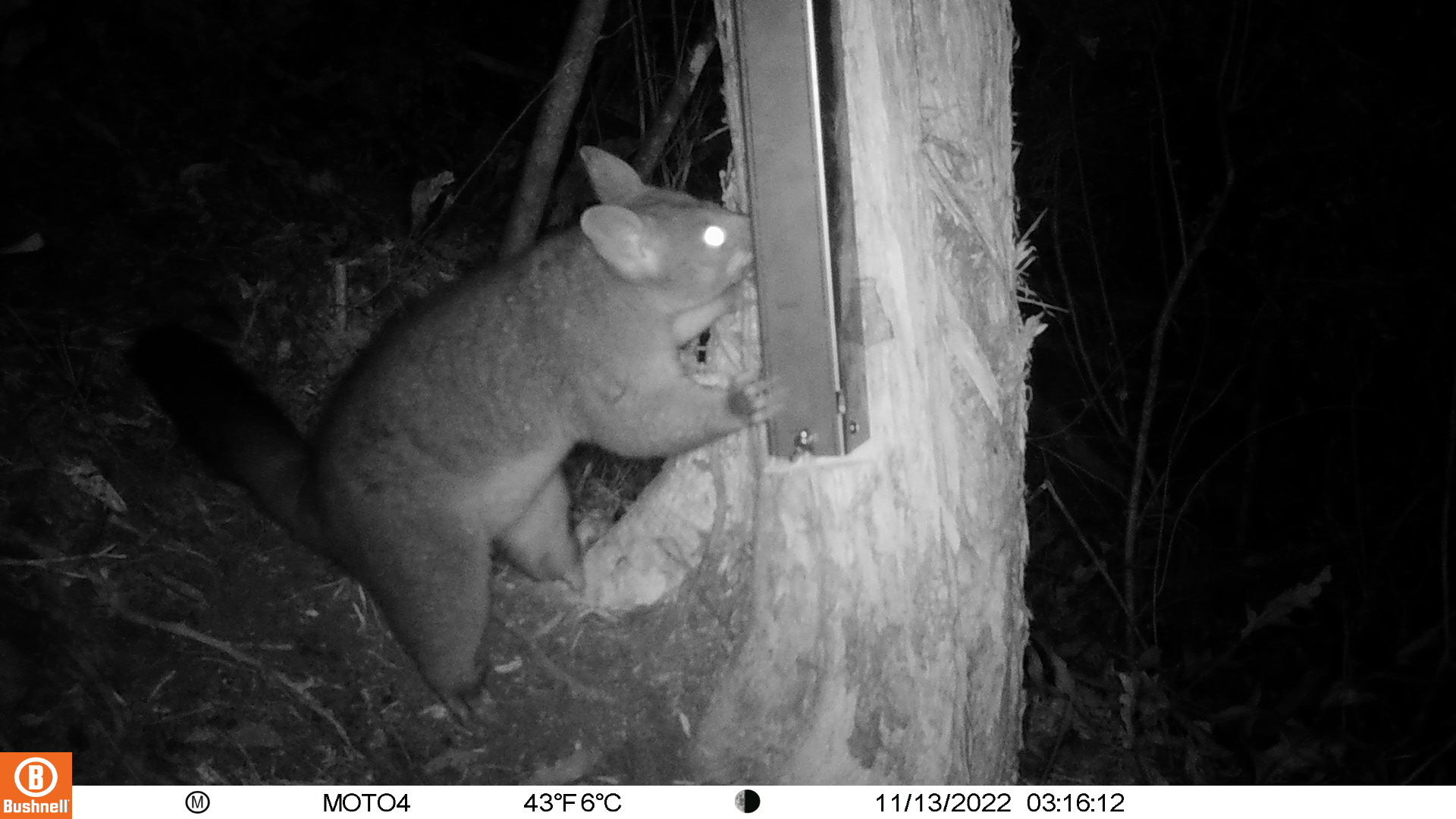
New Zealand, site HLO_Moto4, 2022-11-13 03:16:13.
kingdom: Animalia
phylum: Chordata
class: Mammalia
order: Diprotodontia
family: Phalangeridae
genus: Trichosurus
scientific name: Trichosurus vulpecula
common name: common brushtail possum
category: possum